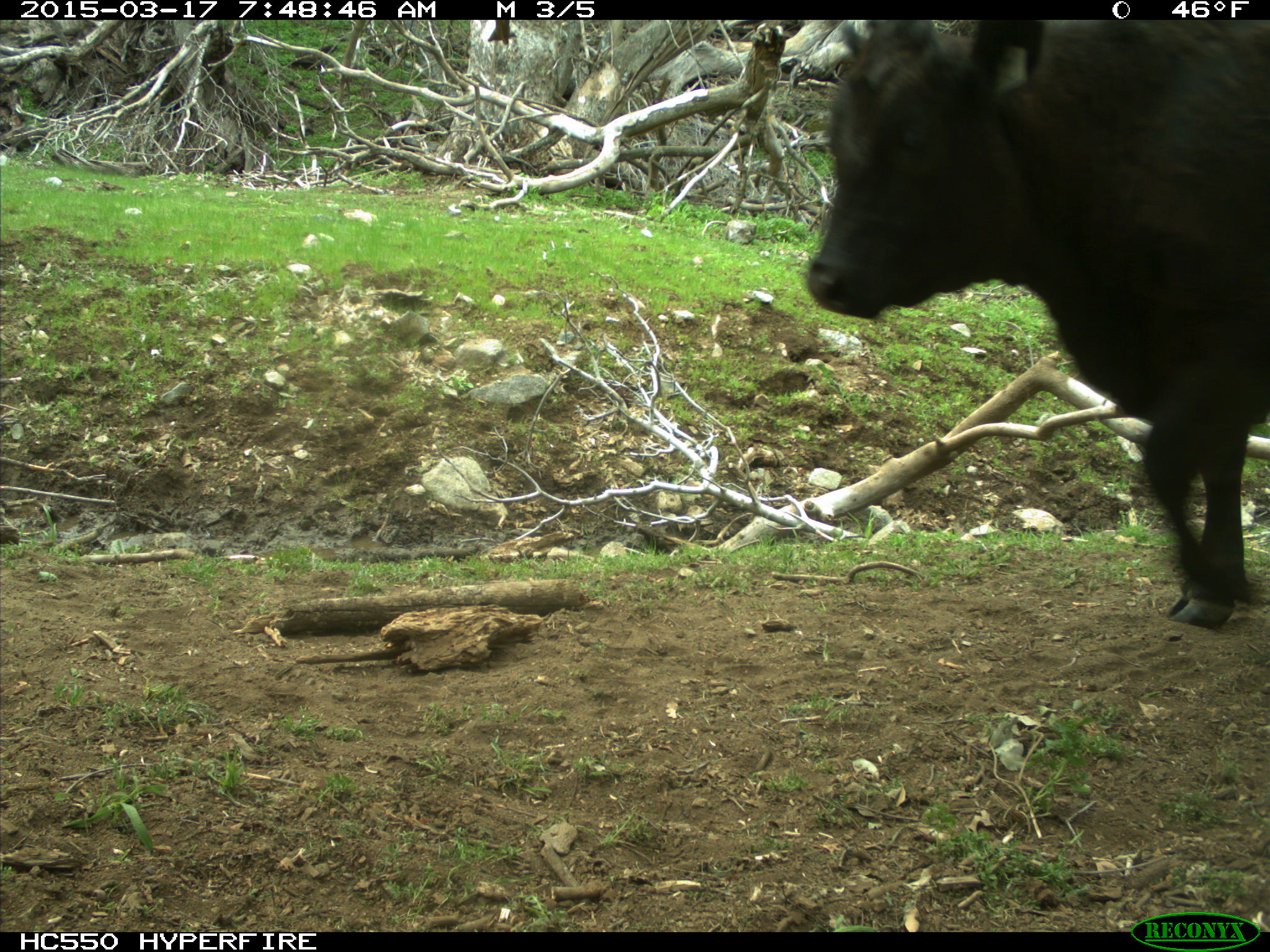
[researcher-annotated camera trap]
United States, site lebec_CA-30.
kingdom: Animalia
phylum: Chordata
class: Mammalia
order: Artiodactyla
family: Bovidae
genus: Bos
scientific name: Bos taurus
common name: domestic cow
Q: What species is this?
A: Bos taurus (domestic cow).